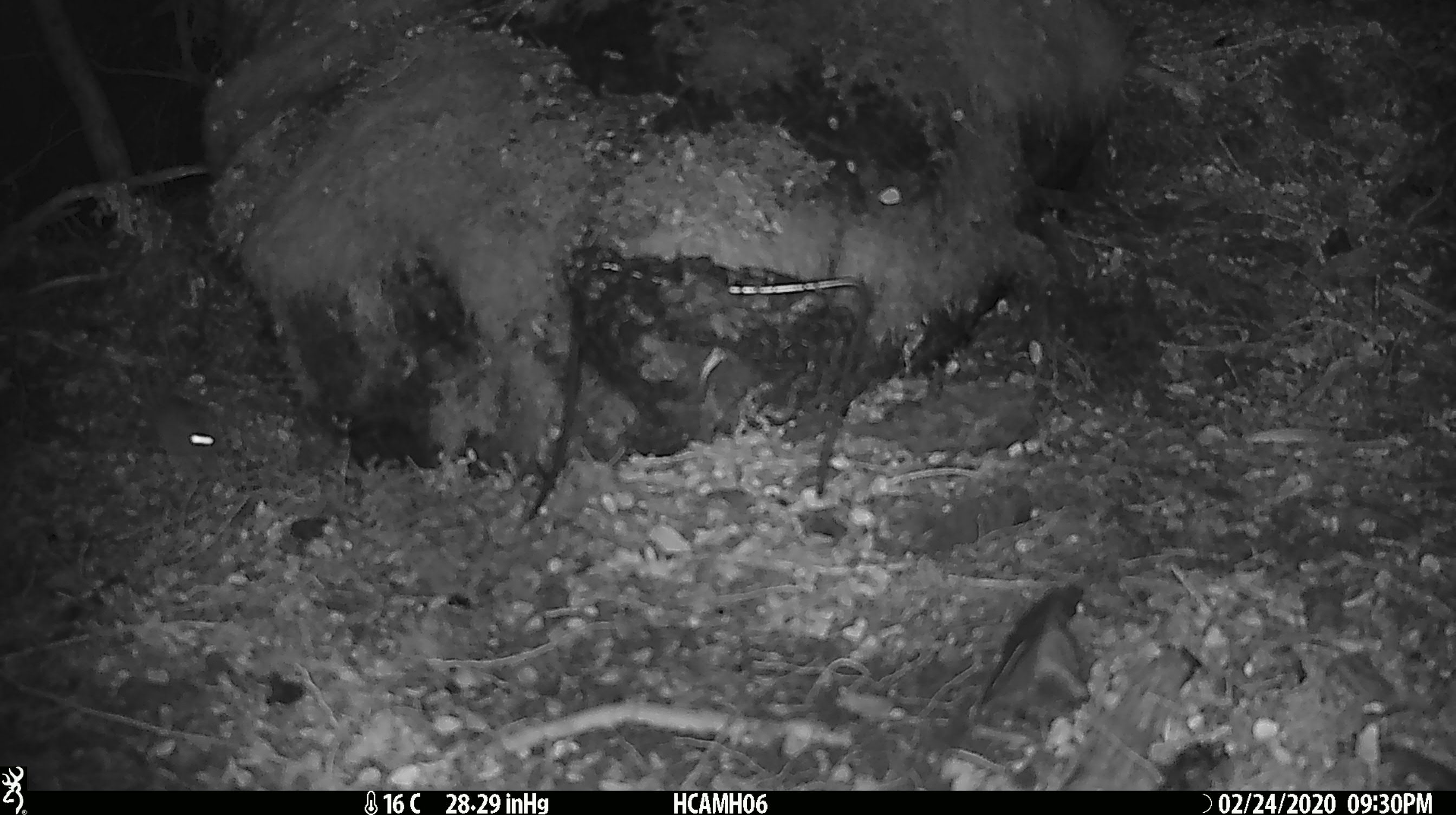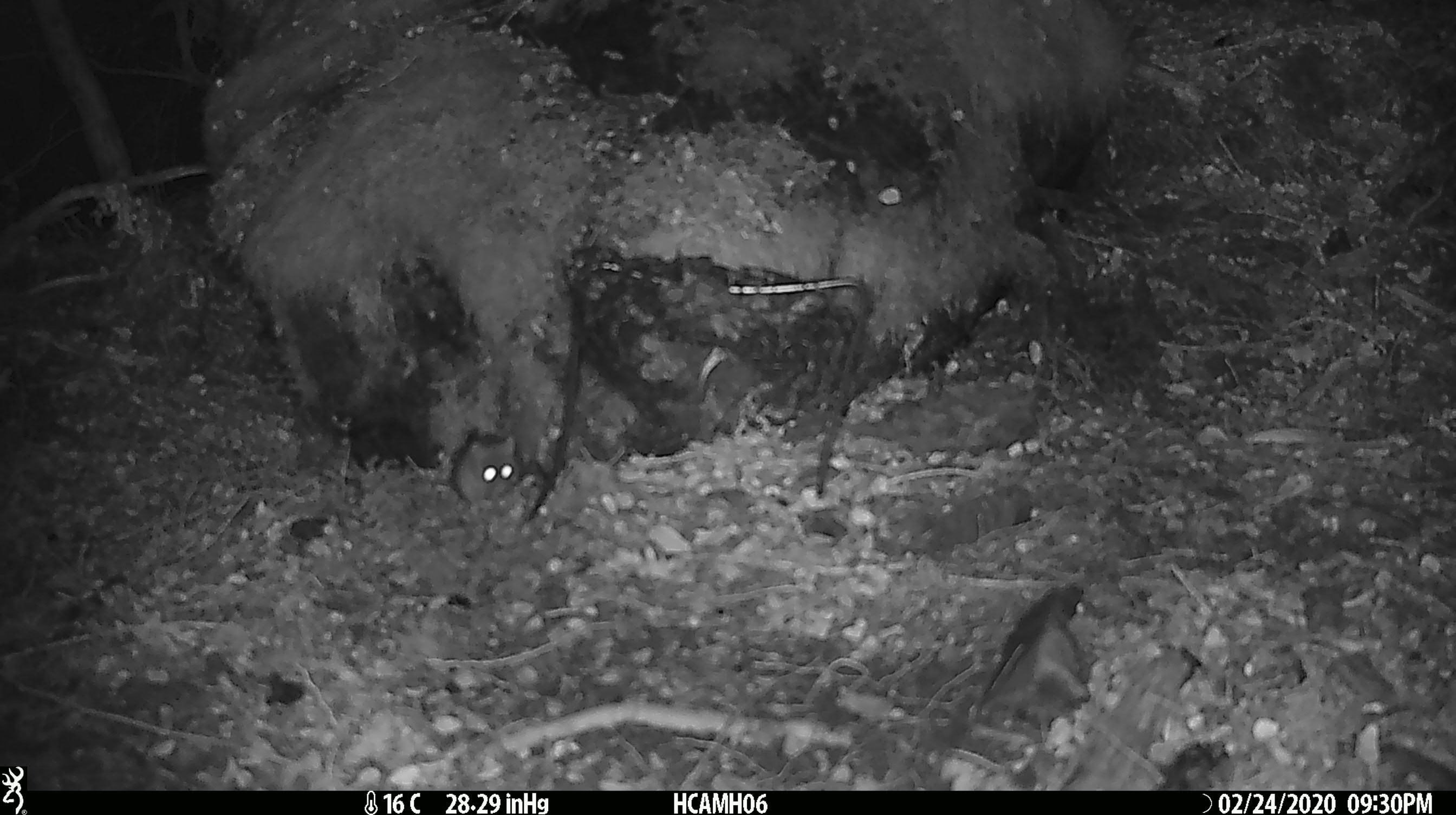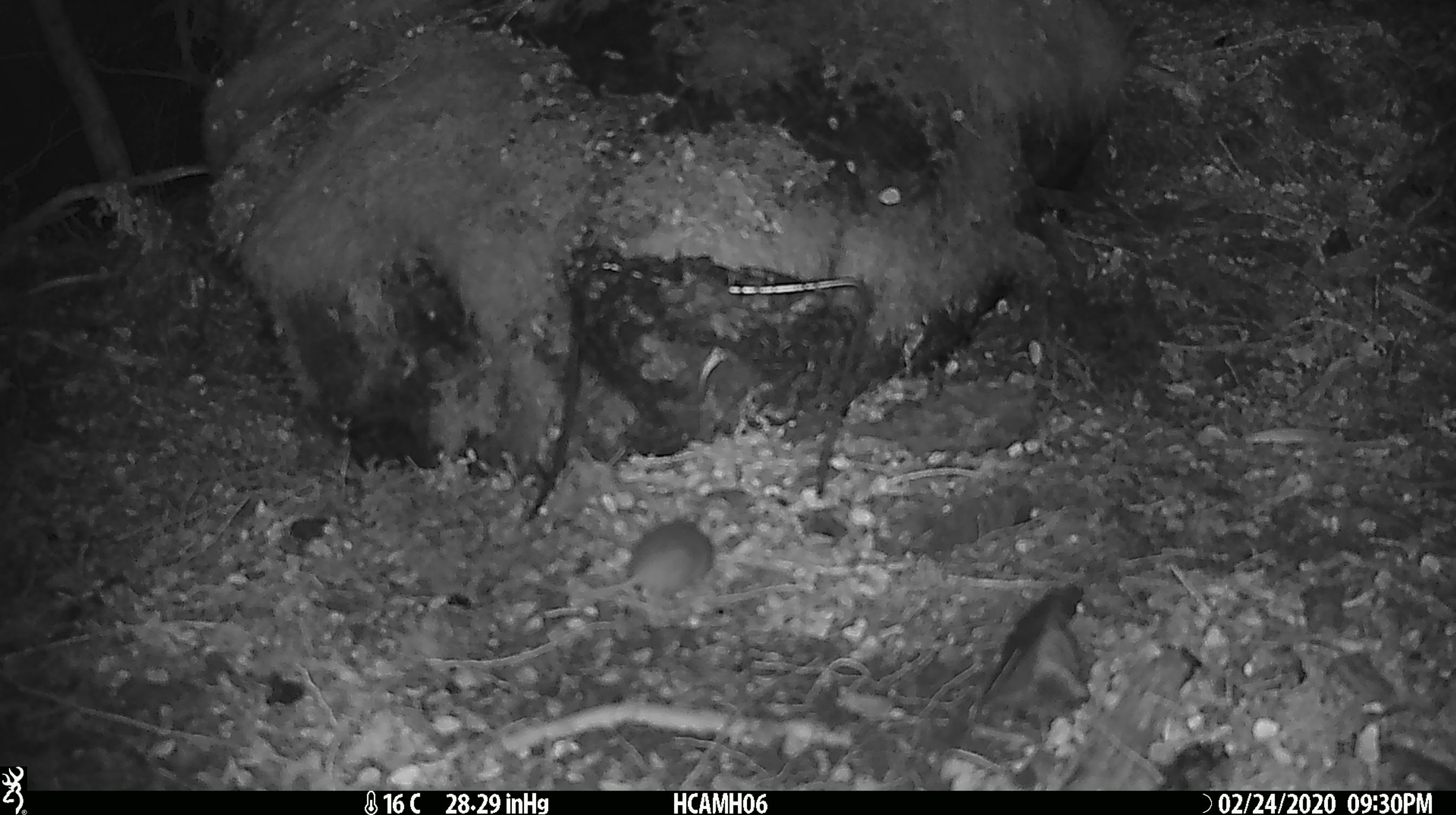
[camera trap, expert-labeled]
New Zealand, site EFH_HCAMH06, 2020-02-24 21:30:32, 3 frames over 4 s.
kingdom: Animalia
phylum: Chordata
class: Mammalia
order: Rodentia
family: Muridae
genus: Mus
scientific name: Mus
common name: mouse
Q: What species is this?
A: Mouse (Mus).